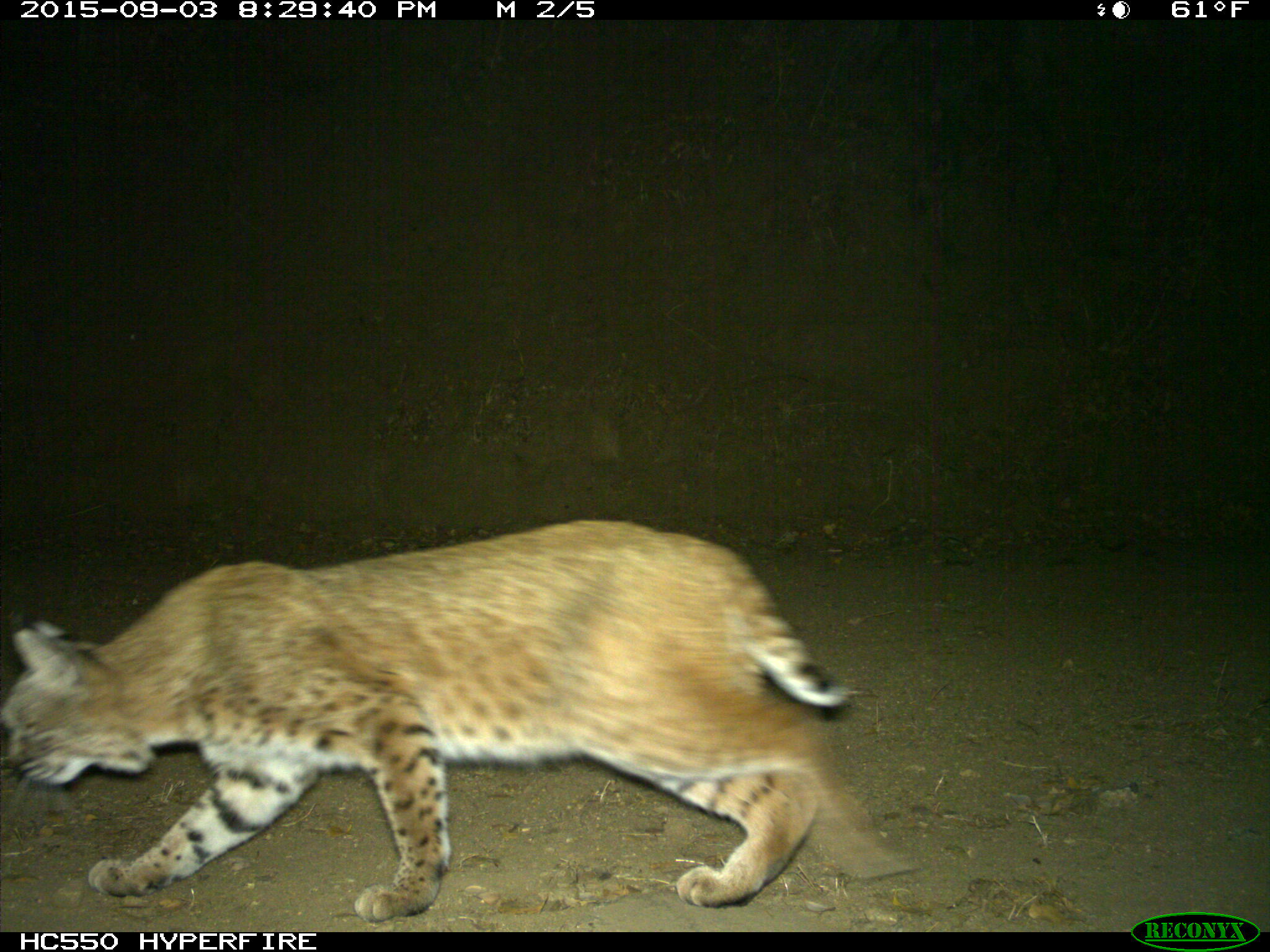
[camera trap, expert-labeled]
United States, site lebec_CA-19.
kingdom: Animalia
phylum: Chordata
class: Mammalia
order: Carnivora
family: Felidae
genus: Lynx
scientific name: Lynx rufus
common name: bobcat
Lynx rufus (bobcat).